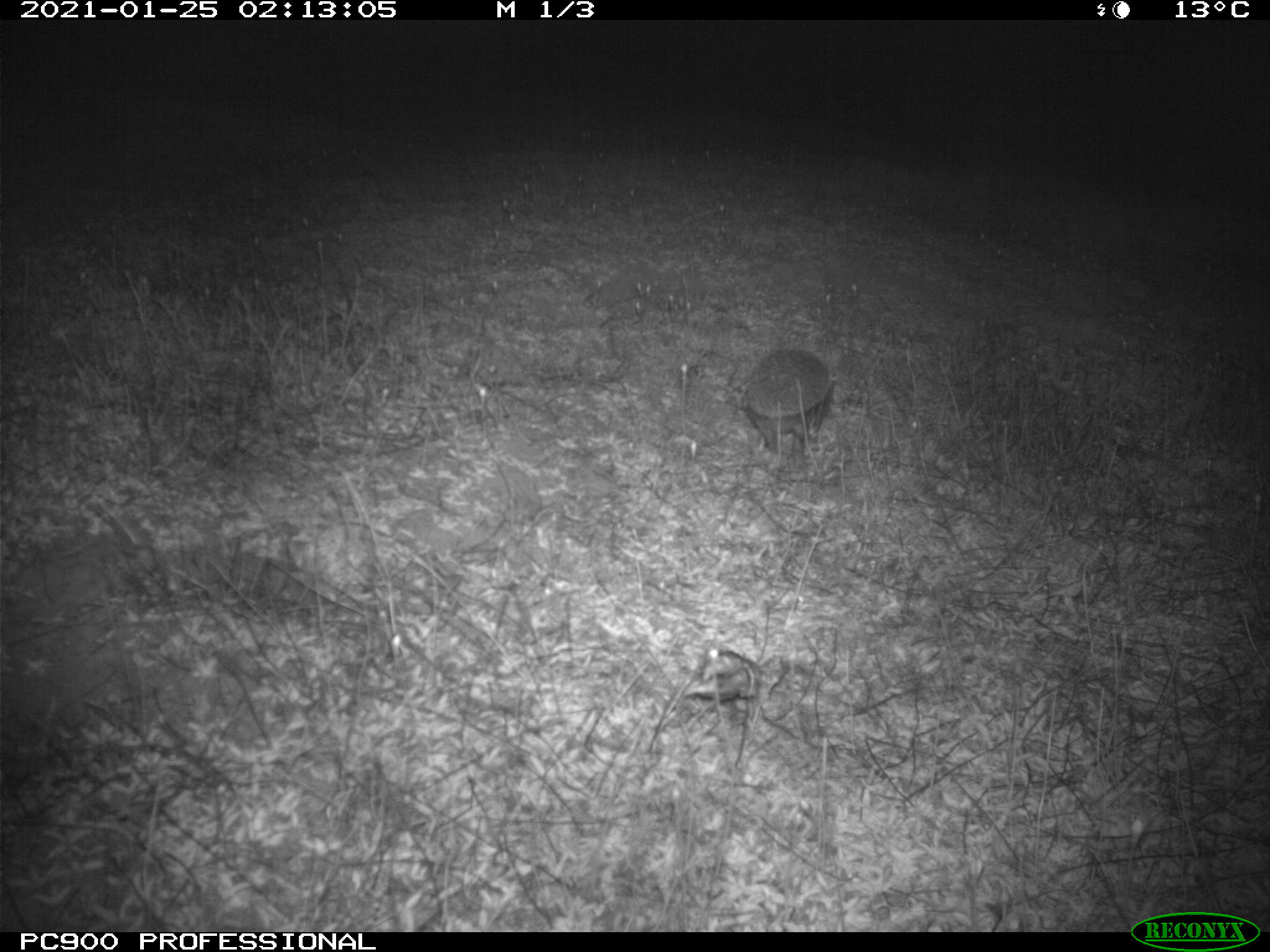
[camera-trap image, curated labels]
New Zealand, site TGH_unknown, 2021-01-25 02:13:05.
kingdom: Animalia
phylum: Chordata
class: Mammalia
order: Eulipotyphla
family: Erinaceidae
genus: Erinaceus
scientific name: Erinaceus europaeus europaeus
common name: european hedgehog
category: hedgehog